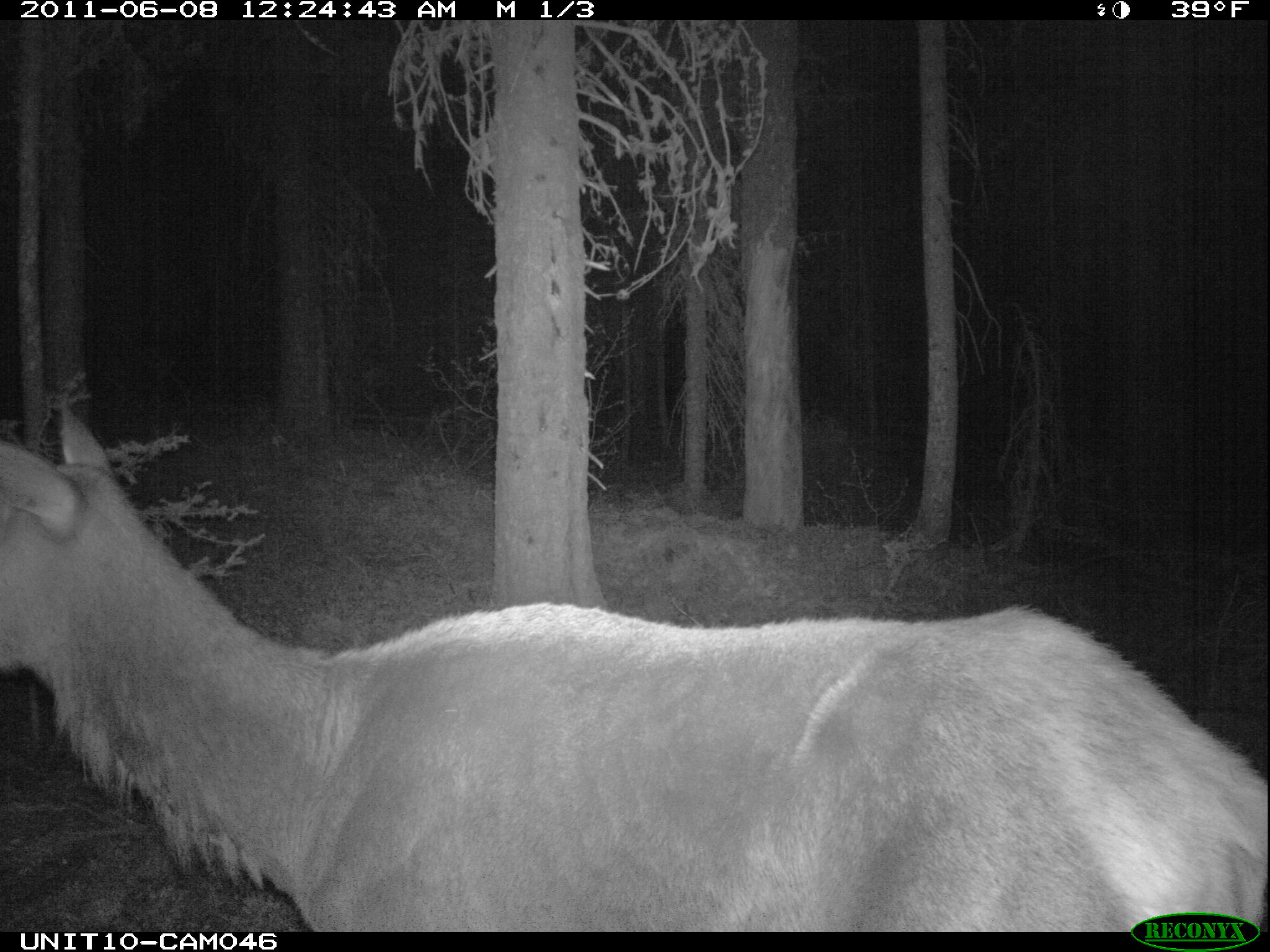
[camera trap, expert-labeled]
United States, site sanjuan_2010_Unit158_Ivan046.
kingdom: Animalia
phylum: Chordata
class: Mammalia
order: Artiodactyla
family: Cervidae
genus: Cervus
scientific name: Cervus elaphus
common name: red deer